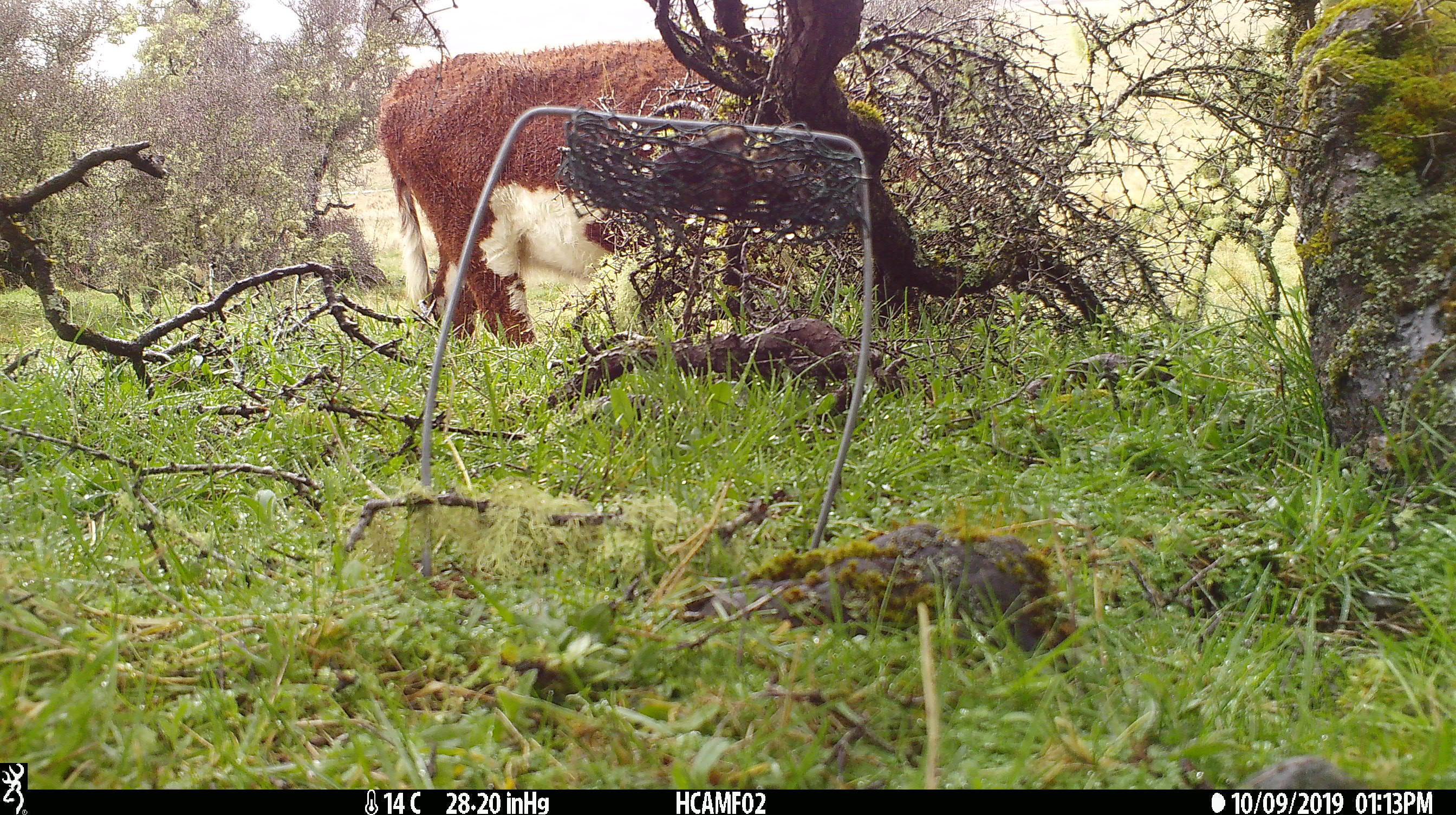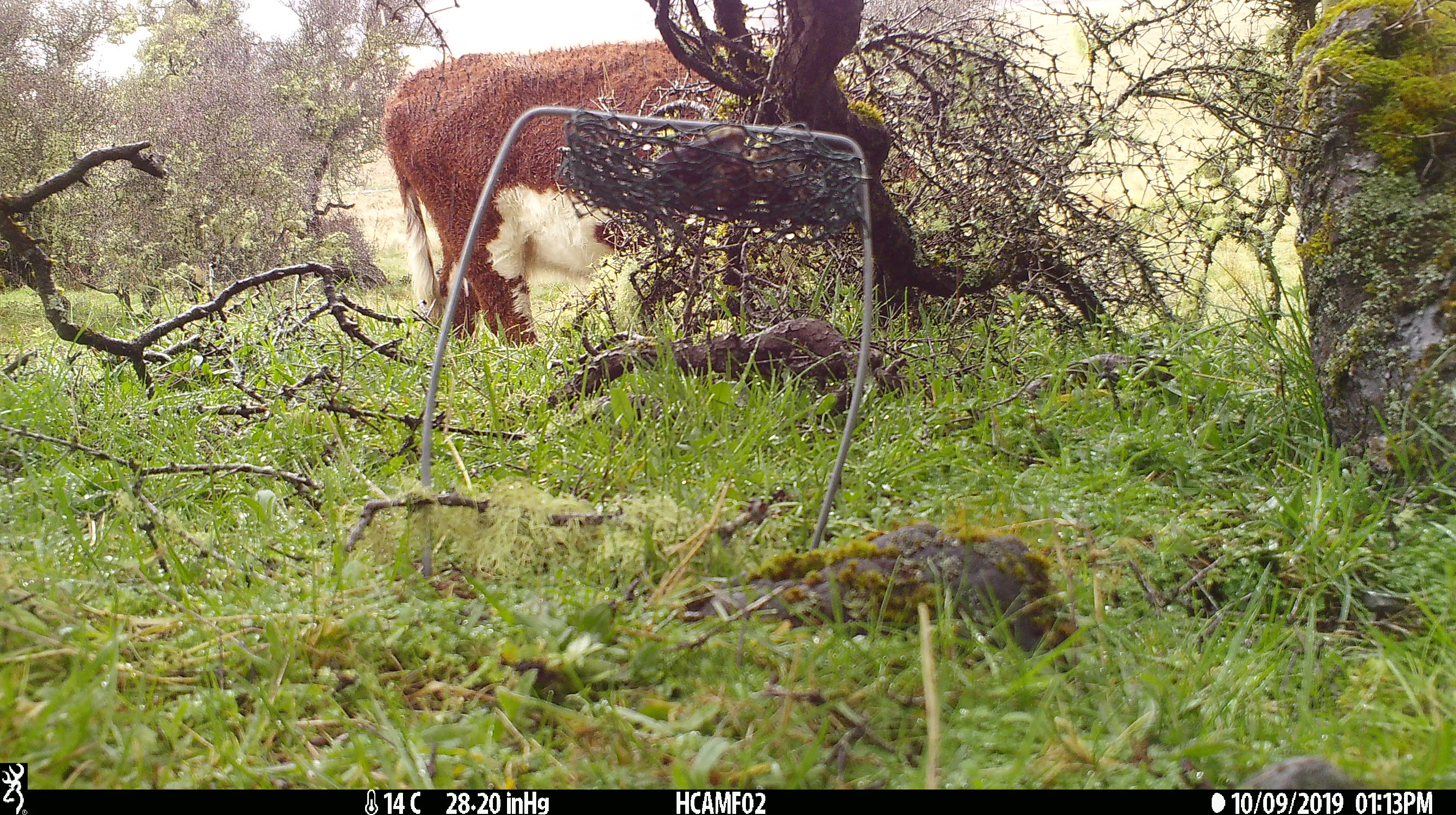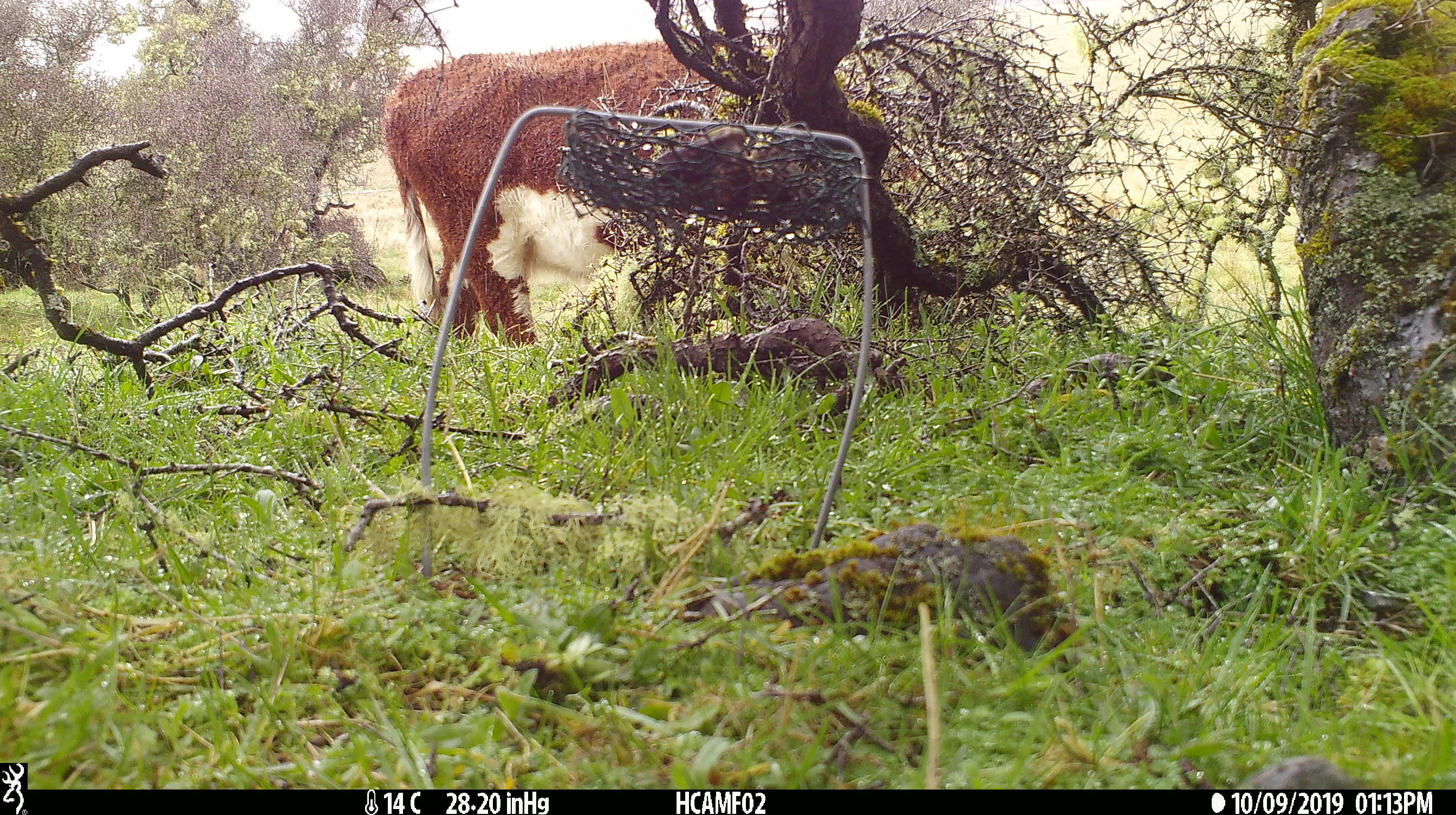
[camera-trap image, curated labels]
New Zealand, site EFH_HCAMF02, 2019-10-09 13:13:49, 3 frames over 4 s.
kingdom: Animalia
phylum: Chordata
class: Mammalia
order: Artiodactyla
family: Bovidae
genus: Bos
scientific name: Bos taurus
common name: domestic cow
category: cow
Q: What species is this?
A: Cow (domestic cow) (Bos taurus).